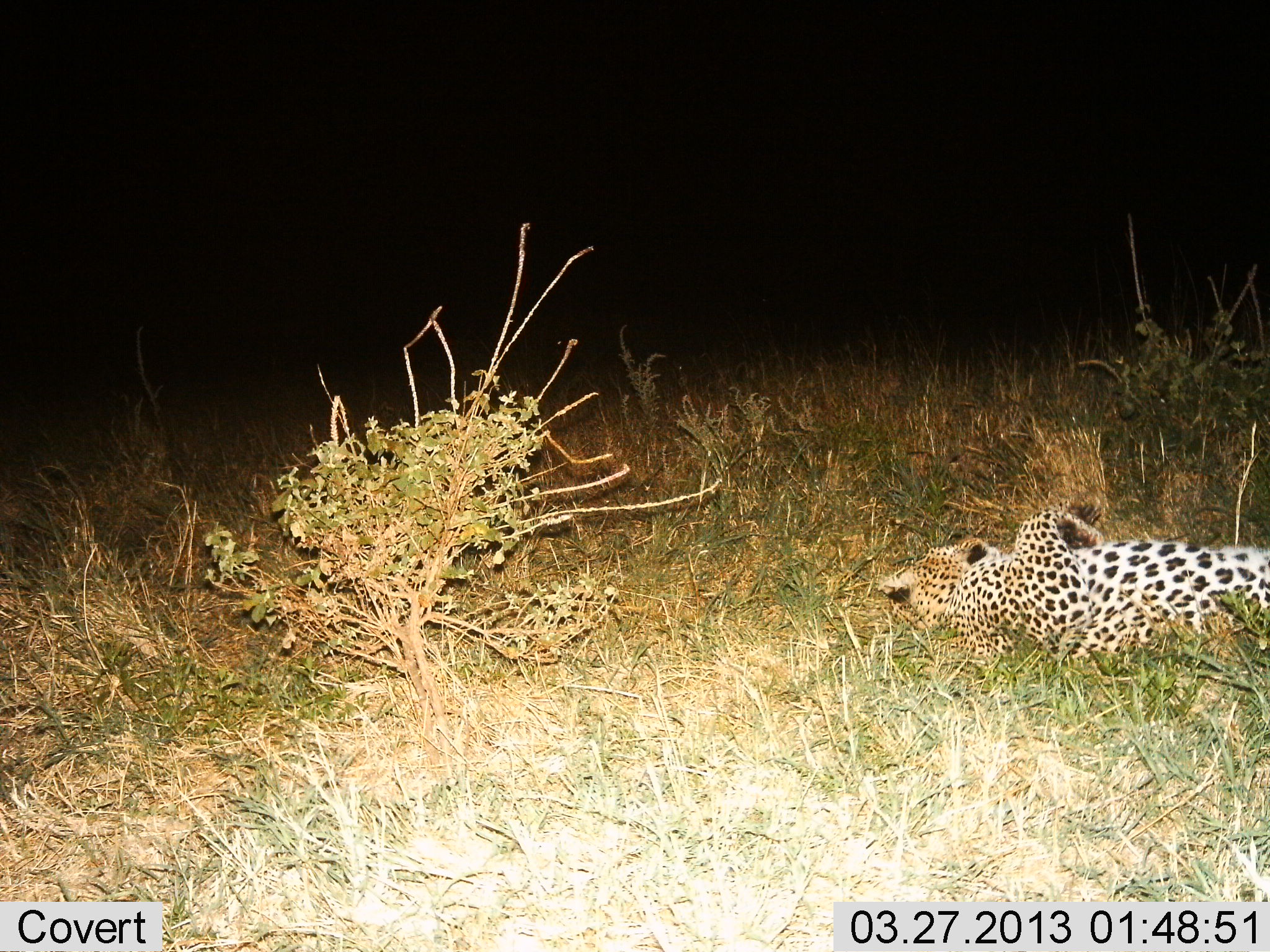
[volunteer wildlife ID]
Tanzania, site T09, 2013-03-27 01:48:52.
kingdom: Animalia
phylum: Chordata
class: Mammalia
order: Carnivora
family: Felidae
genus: Panthera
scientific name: Panthera pardus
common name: leopard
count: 1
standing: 0%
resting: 100%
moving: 0%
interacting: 0%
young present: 0%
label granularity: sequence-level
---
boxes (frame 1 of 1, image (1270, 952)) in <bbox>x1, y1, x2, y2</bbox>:
animal: <bbox>873, 506, 1270, 660</bbox>